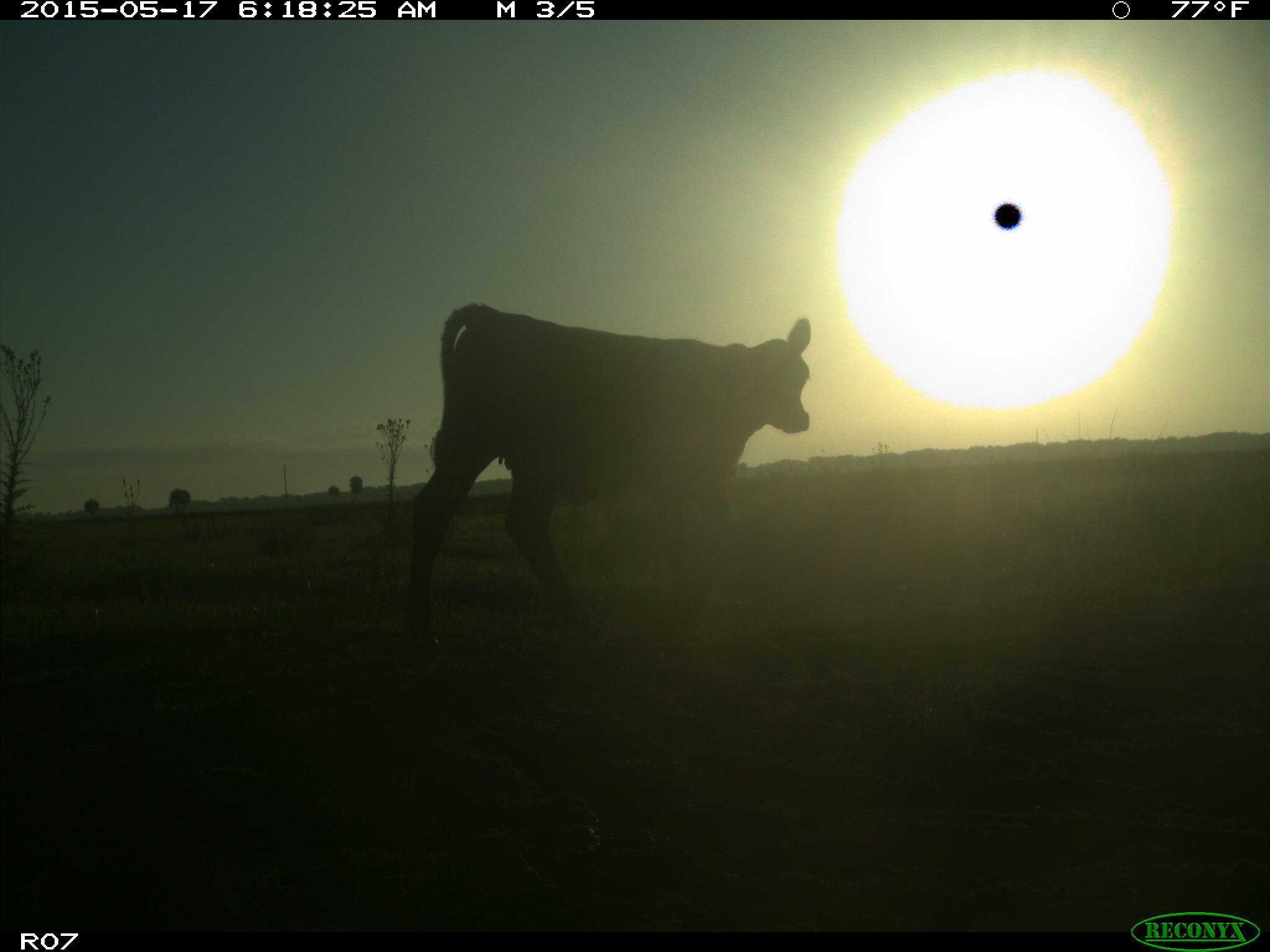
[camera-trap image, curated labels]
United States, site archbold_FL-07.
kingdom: Animalia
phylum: Chordata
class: Mammalia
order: Artiodactyla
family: Bovidae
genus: Bos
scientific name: Bos taurus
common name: domestic cow